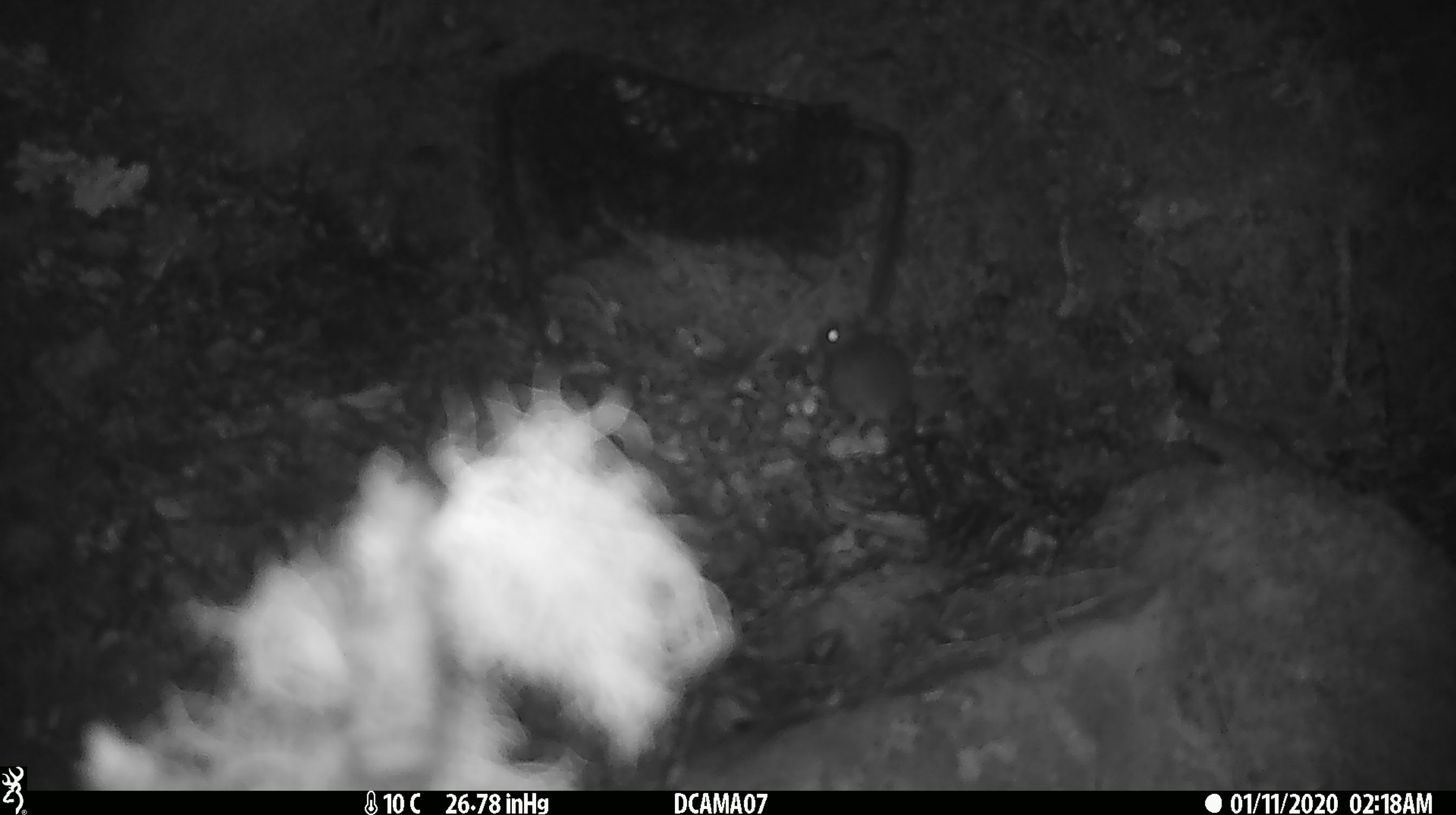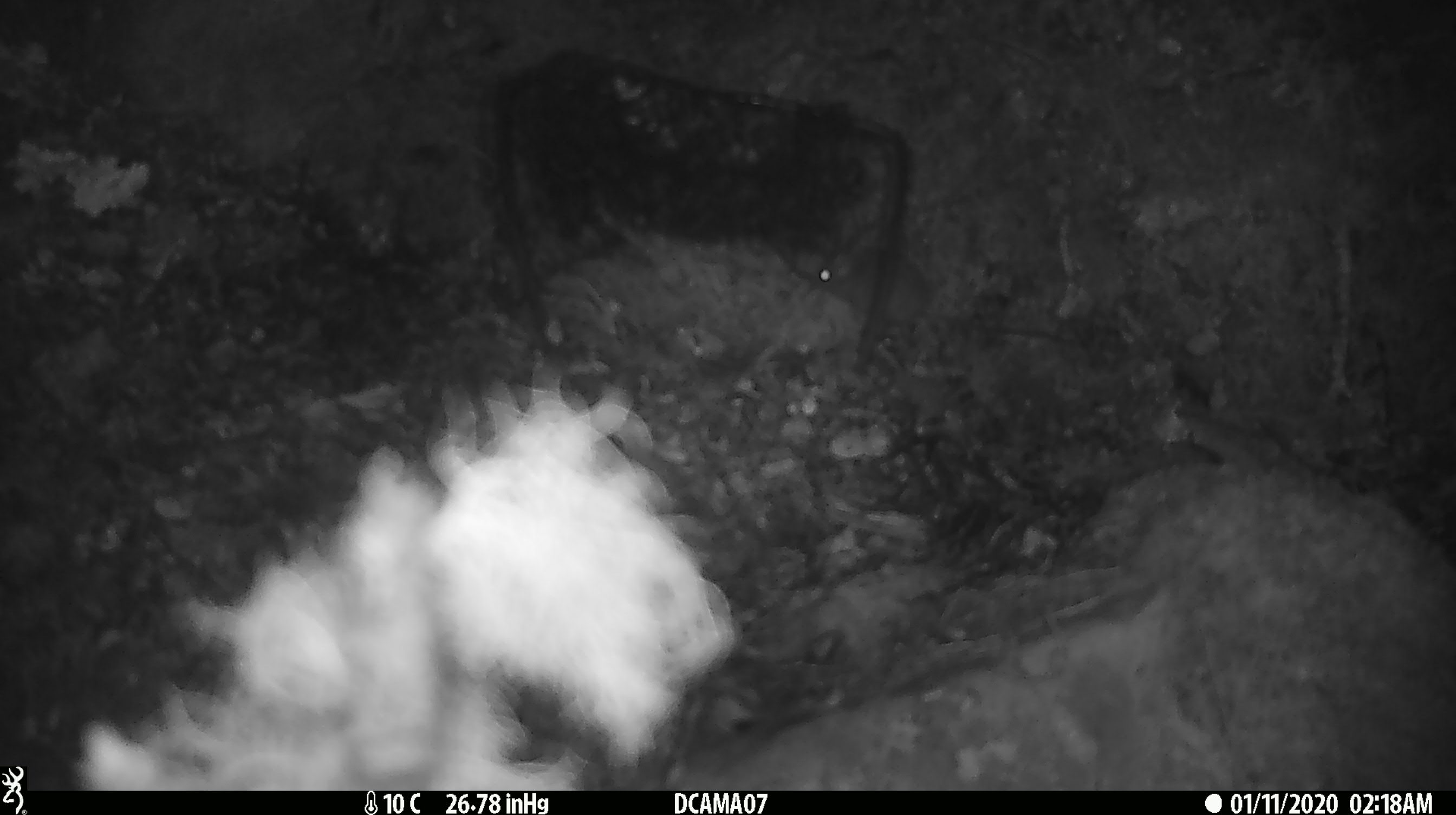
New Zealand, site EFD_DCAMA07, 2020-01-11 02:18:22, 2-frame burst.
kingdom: Animalia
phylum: Chordata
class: Mammalia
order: Rodentia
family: Muridae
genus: Mus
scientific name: Mus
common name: mouse